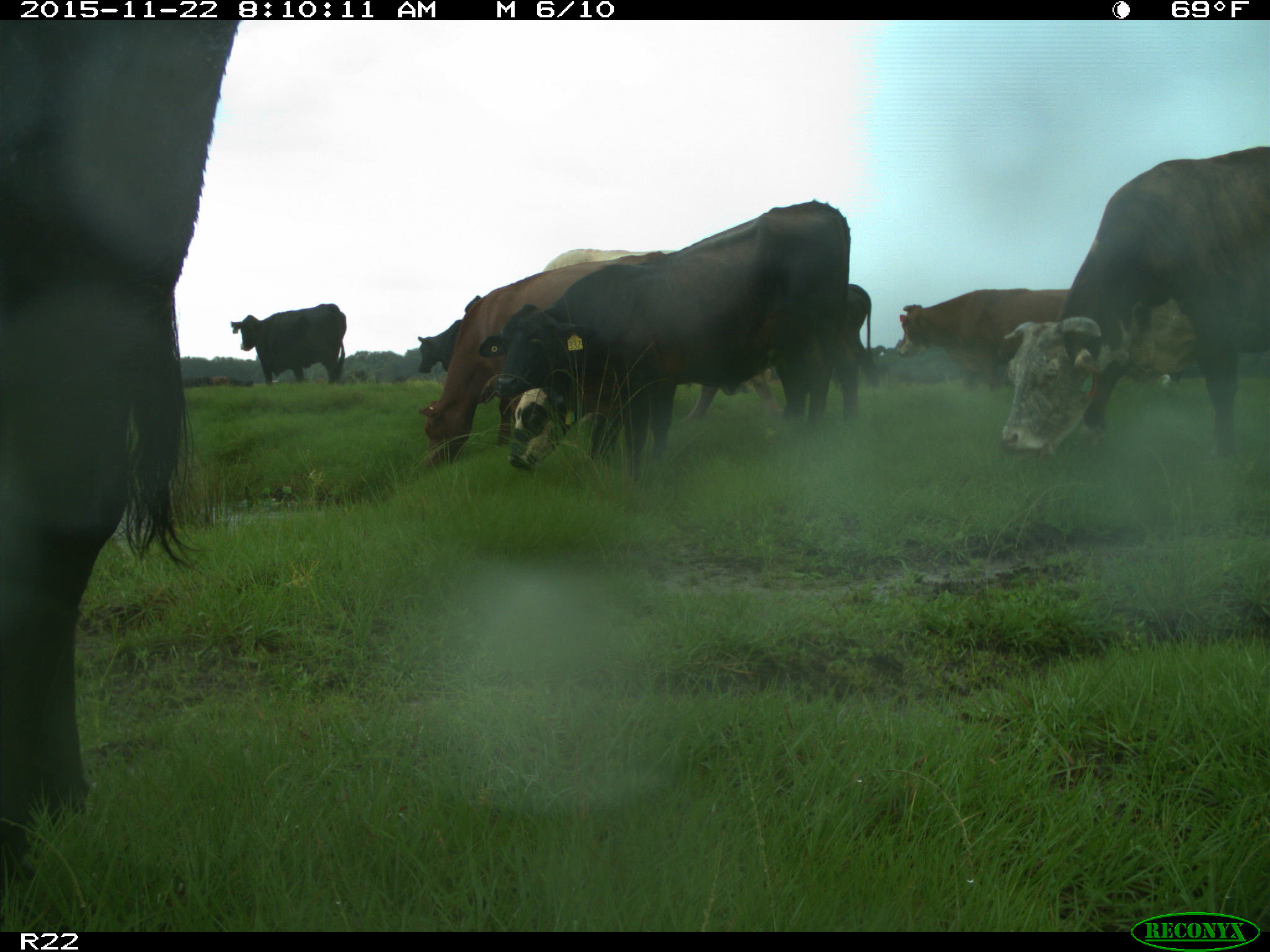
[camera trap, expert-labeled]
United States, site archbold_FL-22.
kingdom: Animalia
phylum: Chordata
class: Mammalia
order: Artiodactyla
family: Bovidae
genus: Bos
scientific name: Bos taurus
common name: domestic cow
Bos taurus (domestic cow).